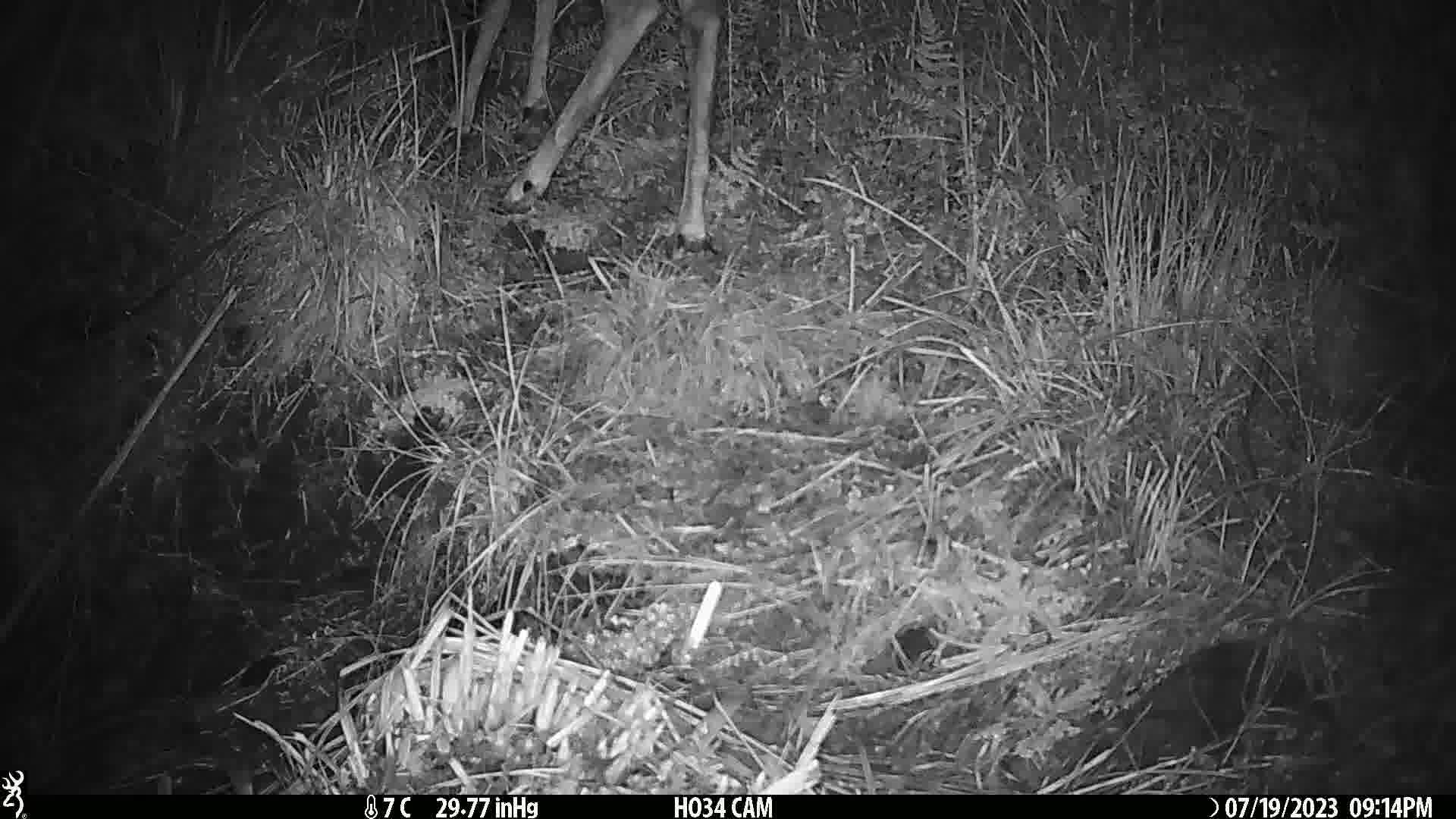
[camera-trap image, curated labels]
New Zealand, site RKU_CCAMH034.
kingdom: Animalia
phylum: Chordata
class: Mammalia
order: Artiodactyla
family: Cervidae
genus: Odocoileus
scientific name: Odocoileus virginianus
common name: white-tailed deer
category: white tailed deer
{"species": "white tailed deer (white-tailed deer) (Odocoileus virginianus)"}